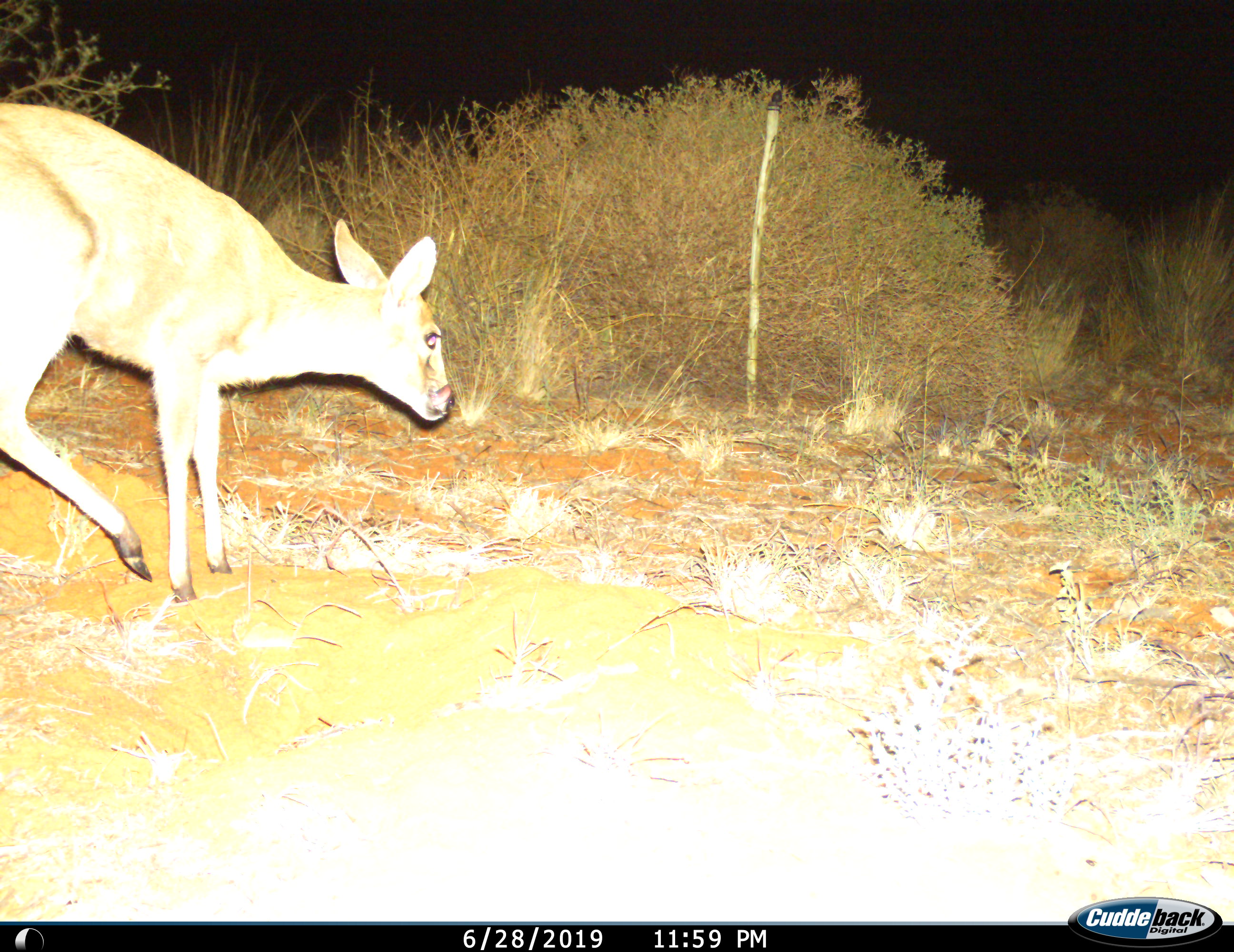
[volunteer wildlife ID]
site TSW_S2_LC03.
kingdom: Animalia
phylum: Chordata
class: Mammalia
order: Artiodactyla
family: Bovidae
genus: Sylvicapra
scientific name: Sylvicapra grimmia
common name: common duiker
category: duikercommongrey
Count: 1.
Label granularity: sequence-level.